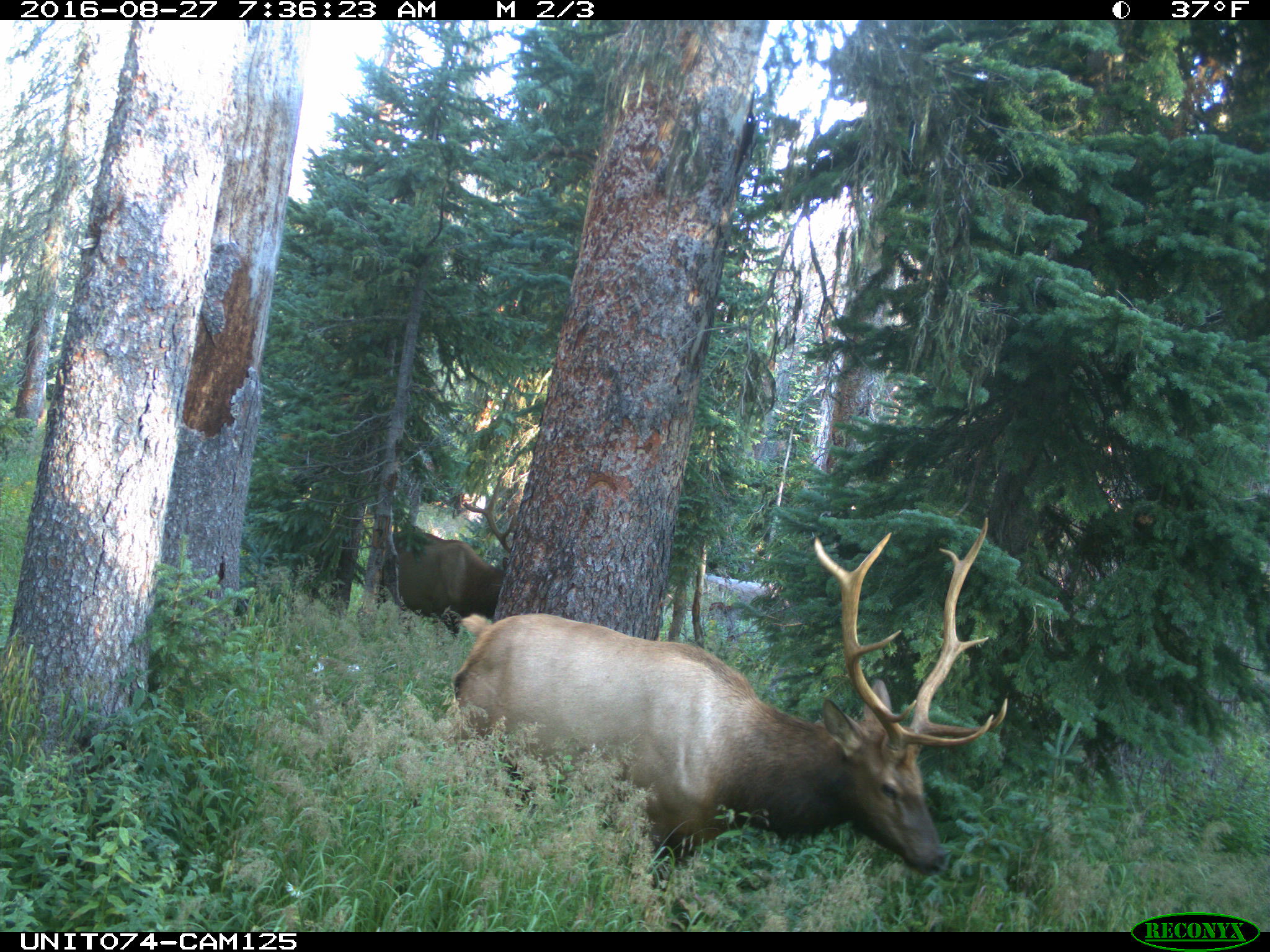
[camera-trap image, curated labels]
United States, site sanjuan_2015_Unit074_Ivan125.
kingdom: Animalia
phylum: Chordata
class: Mammalia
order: Artiodactyla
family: Cervidae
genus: Cervus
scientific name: Cervus elaphus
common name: red deer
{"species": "Cervus elaphus (red deer)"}